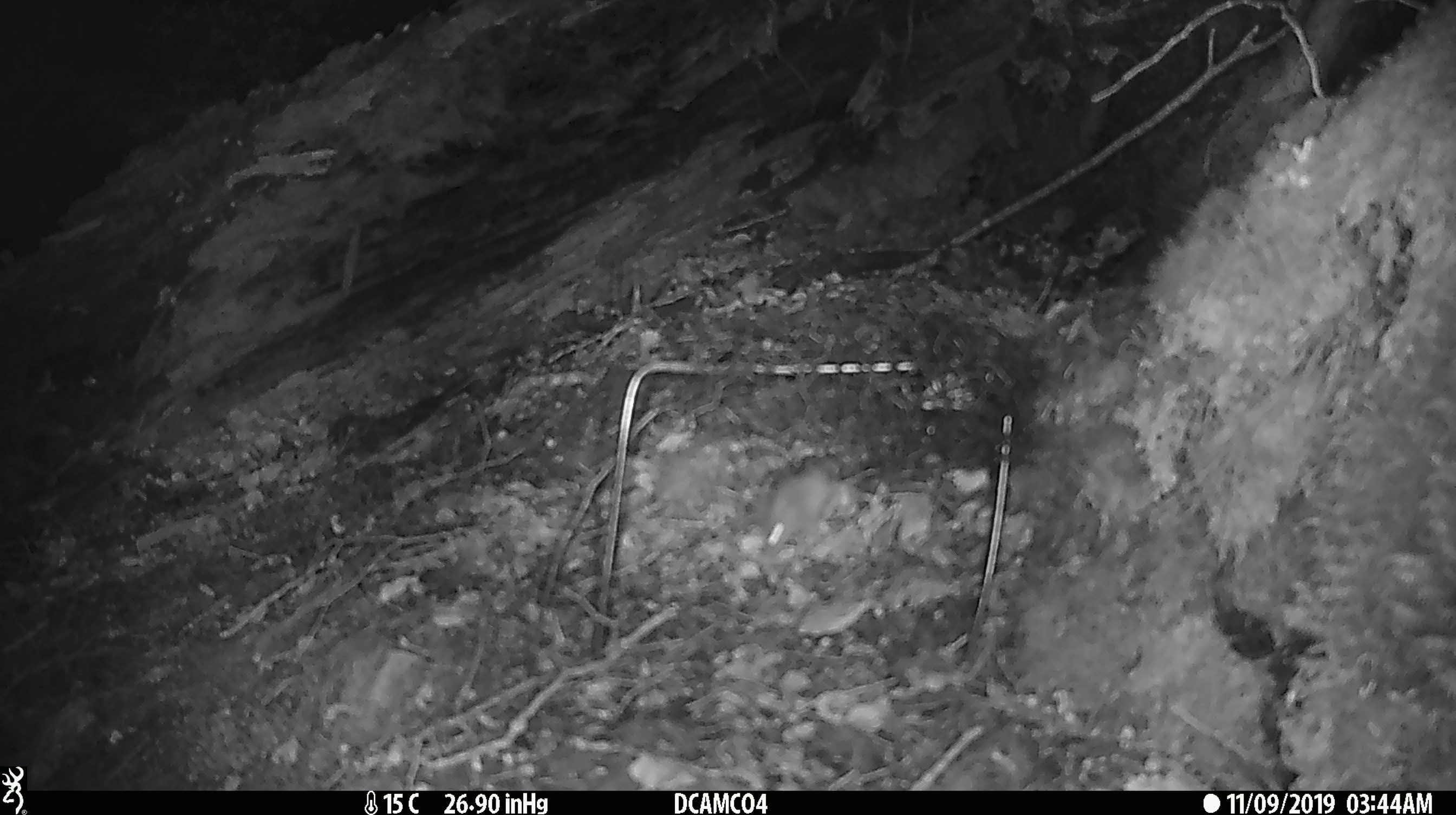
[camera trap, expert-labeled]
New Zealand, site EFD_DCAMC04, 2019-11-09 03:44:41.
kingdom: Animalia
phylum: Chordata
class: Mammalia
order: Rodentia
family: Muridae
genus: Mus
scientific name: Mus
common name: mouse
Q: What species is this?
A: Mouse (Mus).